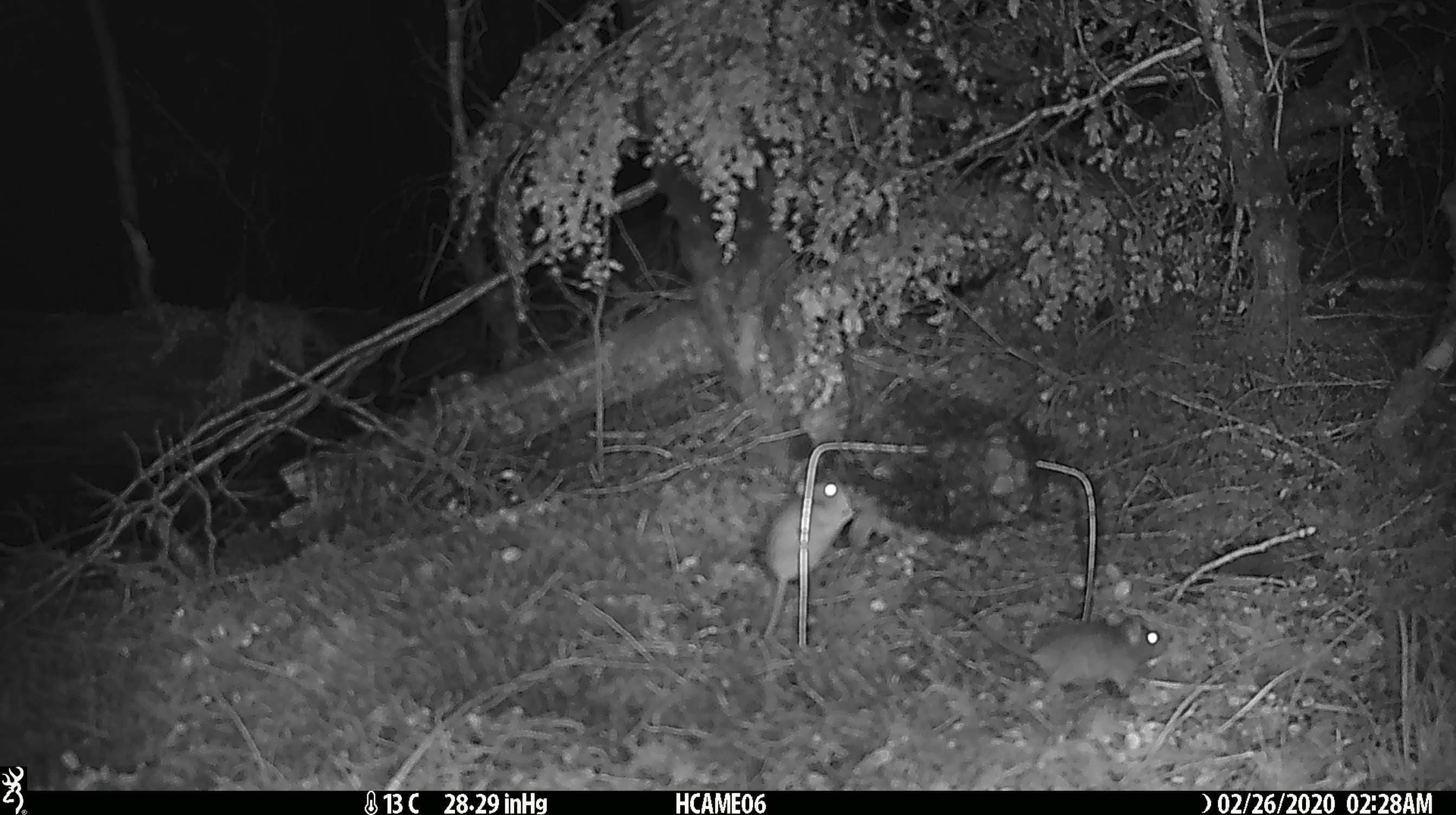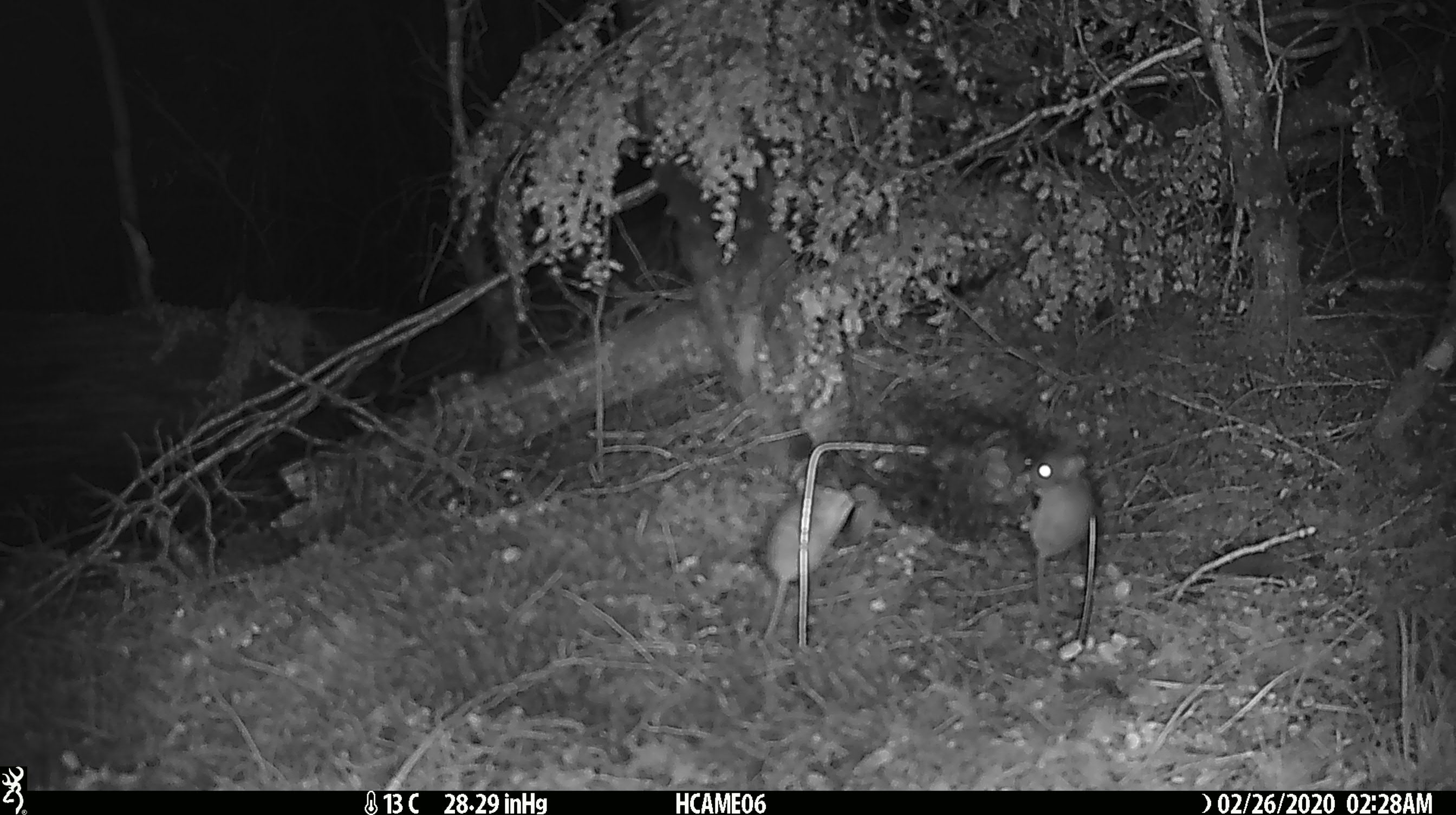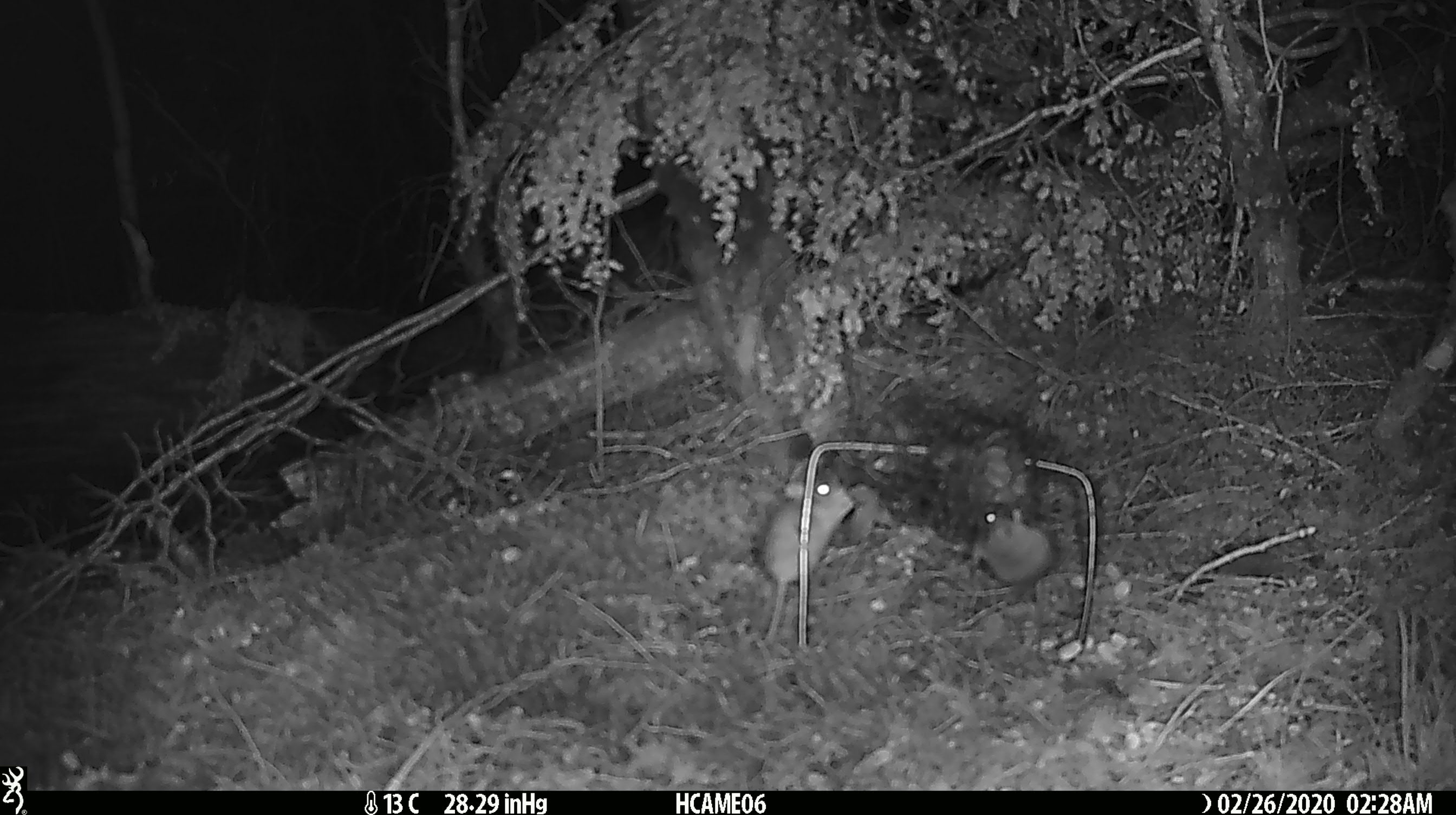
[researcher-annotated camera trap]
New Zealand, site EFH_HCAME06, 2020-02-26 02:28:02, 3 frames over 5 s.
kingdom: Animalia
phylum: Chordata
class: Mammalia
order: Rodentia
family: Muridae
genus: Mus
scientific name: Mus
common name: mouse